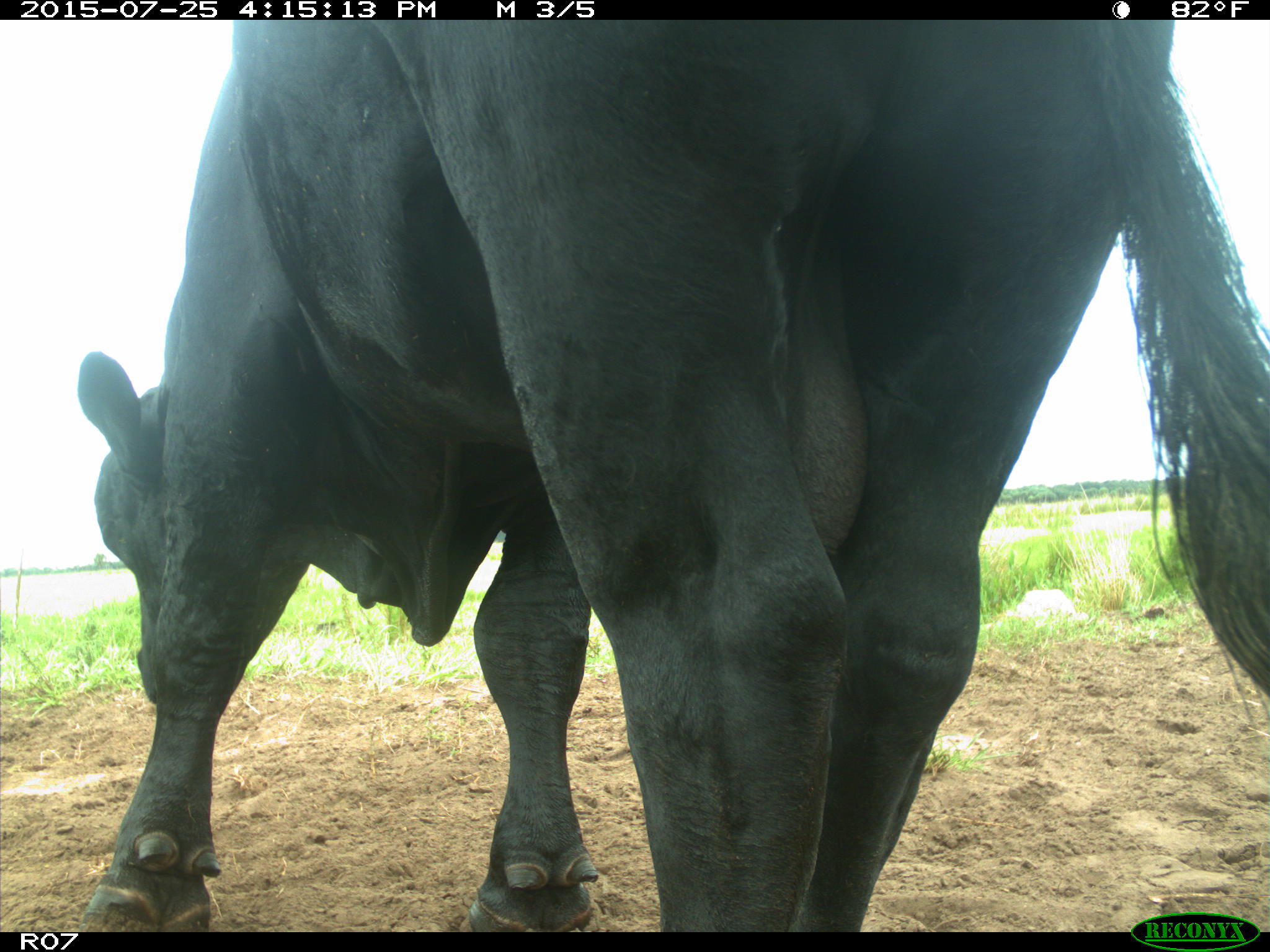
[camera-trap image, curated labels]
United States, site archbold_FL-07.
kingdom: Animalia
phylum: Chordata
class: Mammalia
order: Artiodactyla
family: Bovidae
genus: Bos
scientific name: Bos taurus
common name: domestic cow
Bos taurus (domestic cow).